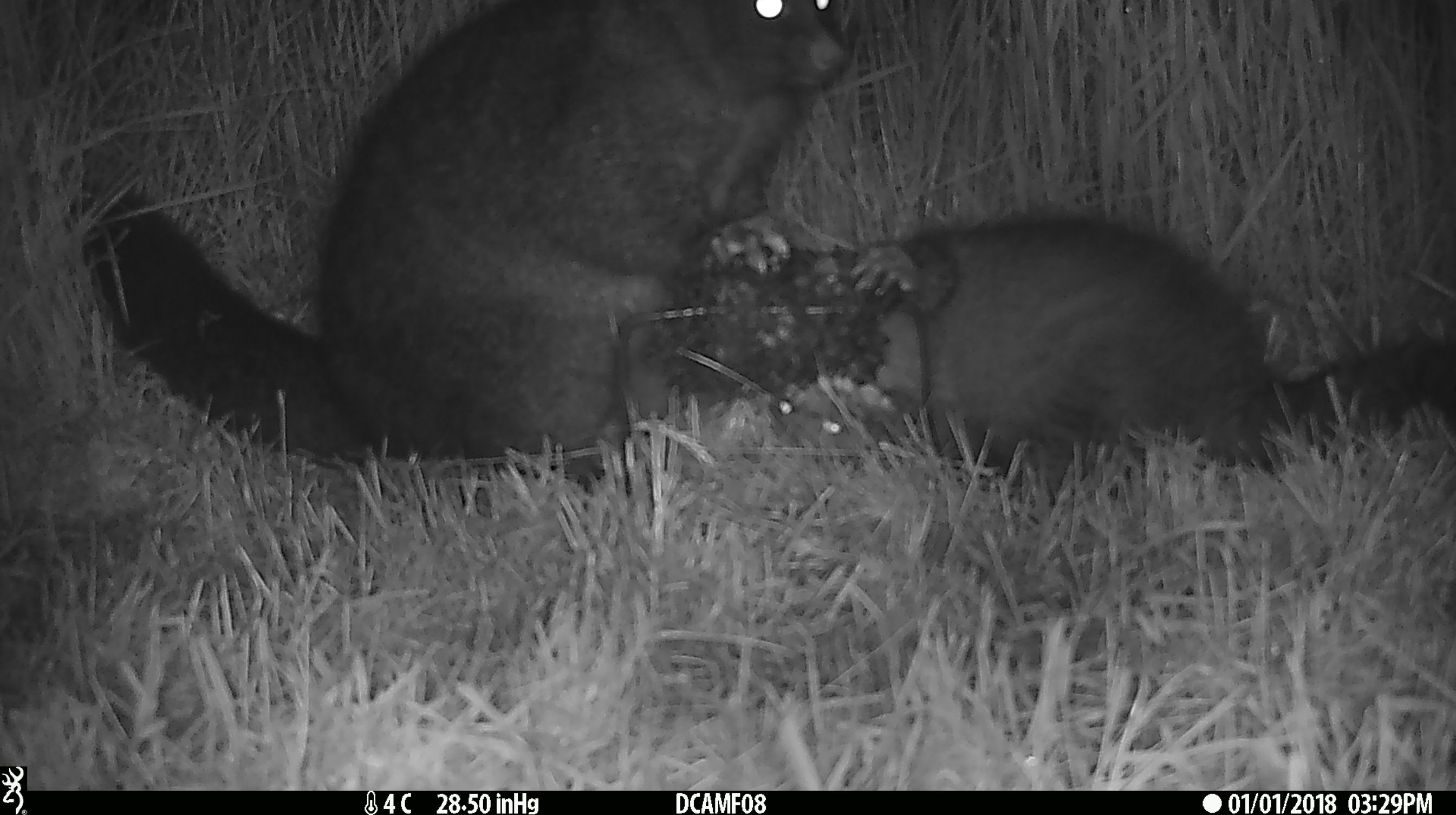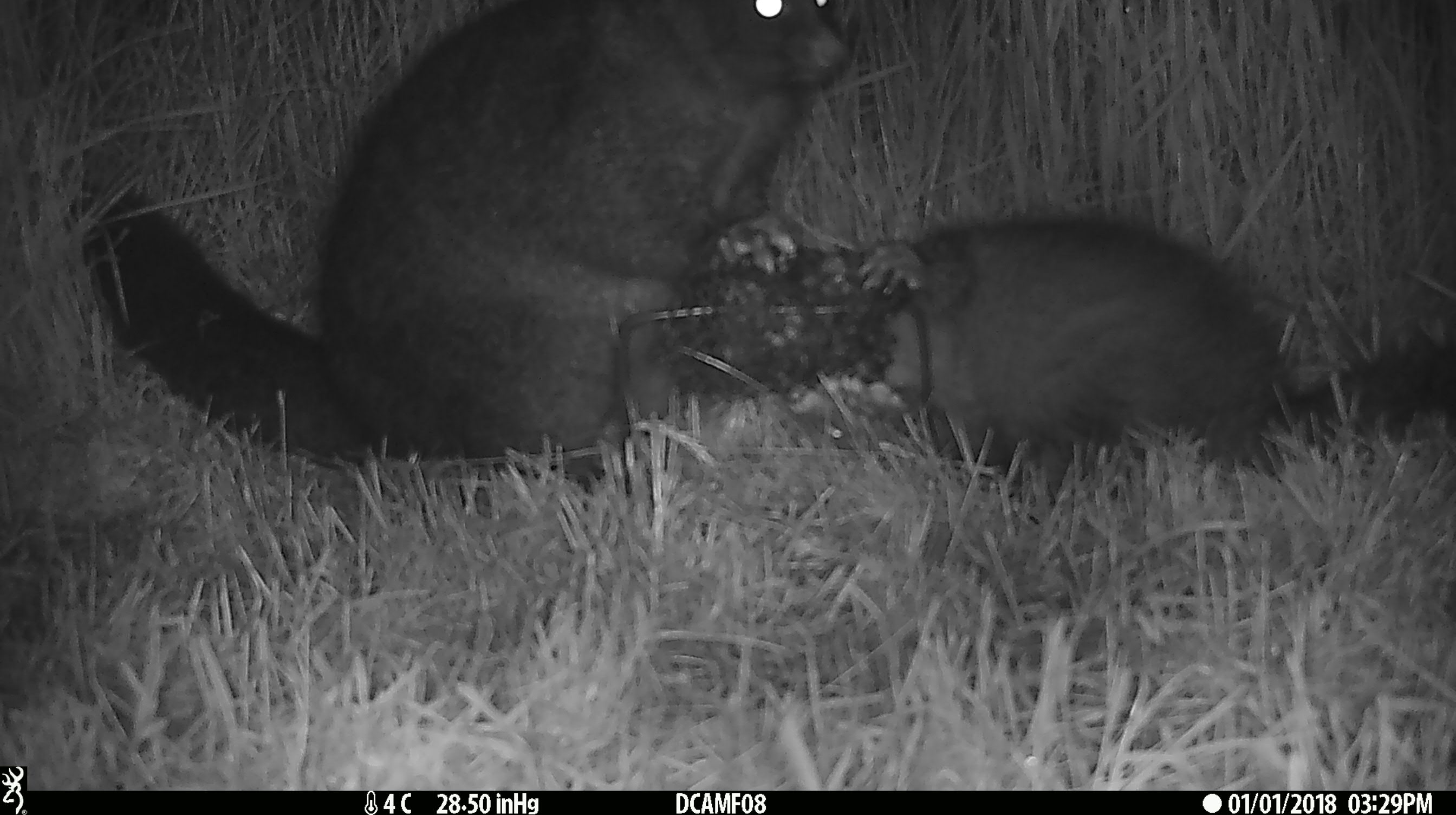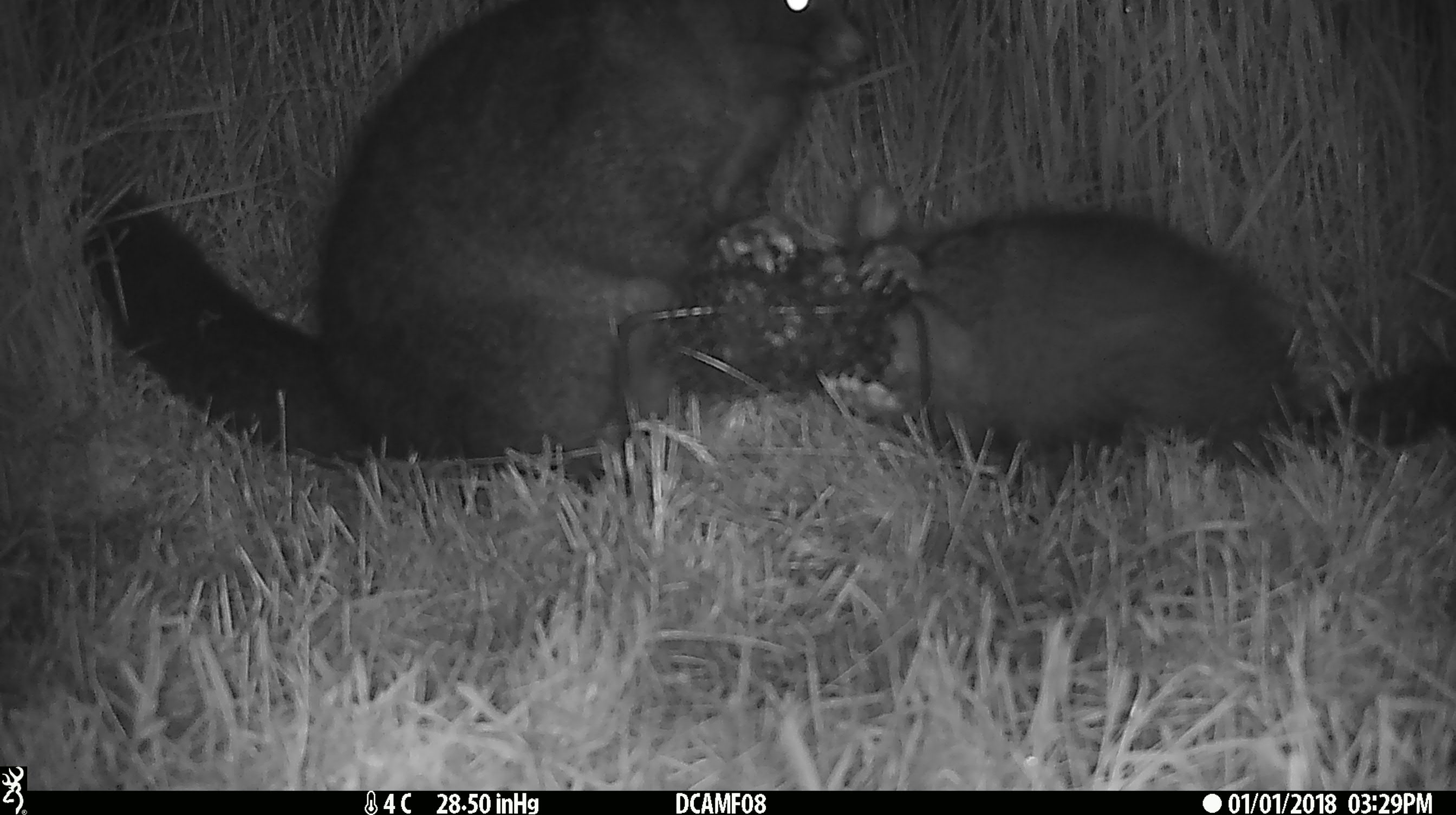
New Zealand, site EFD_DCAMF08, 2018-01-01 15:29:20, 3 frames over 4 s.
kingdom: Animalia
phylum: Chordata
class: Mammalia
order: Diprotodontia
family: Phalangeridae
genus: Trichosurus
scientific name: Trichosurus vulpecula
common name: common brushtail possum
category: possum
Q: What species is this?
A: Possum (common brushtail possum) (Trichosurus vulpecula).